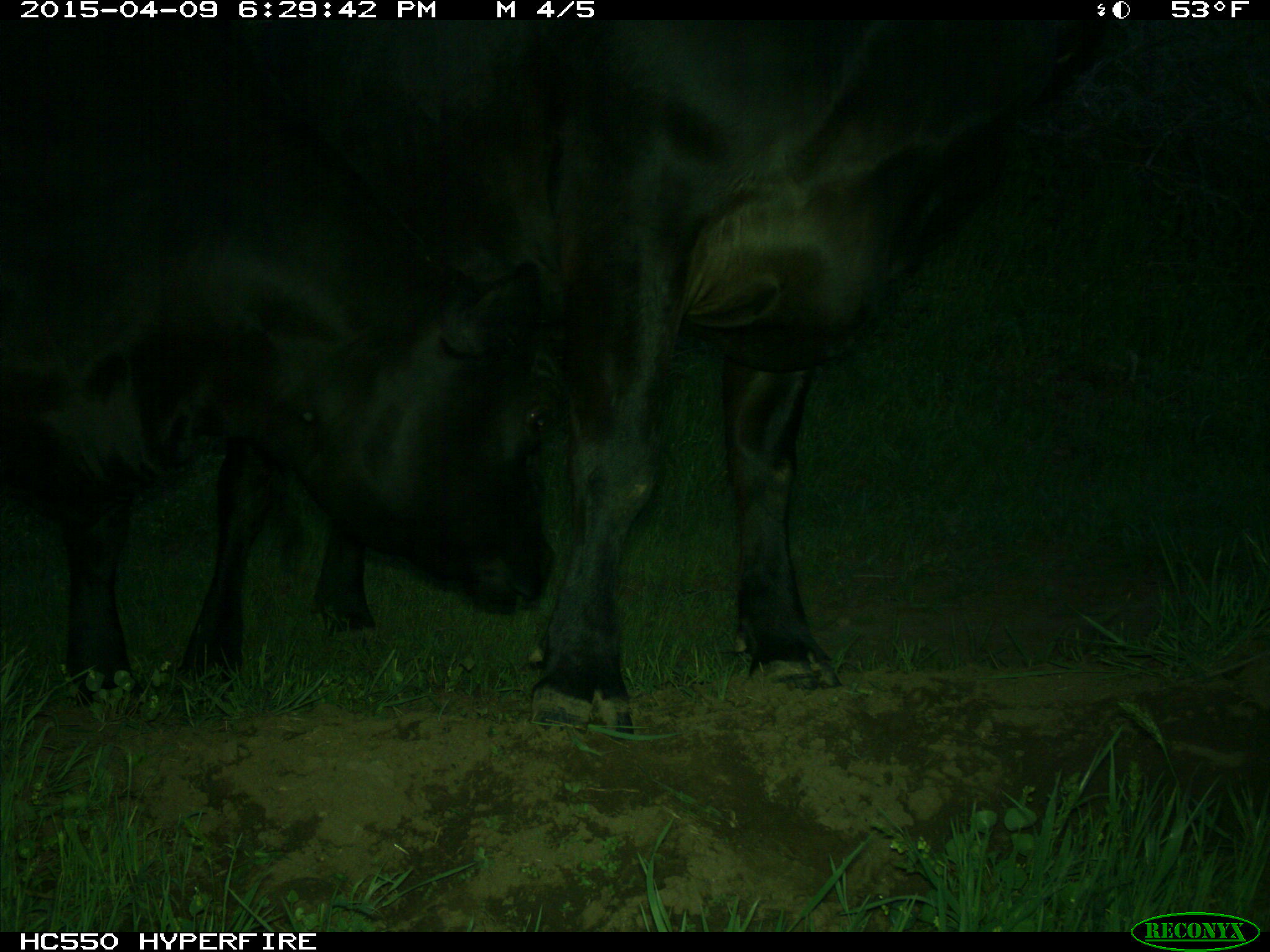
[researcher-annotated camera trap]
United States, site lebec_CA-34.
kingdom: Animalia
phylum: Chordata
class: Mammalia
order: Artiodactyla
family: Bovidae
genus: Bos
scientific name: Bos taurus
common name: domestic cow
Bos taurus (domestic cow).